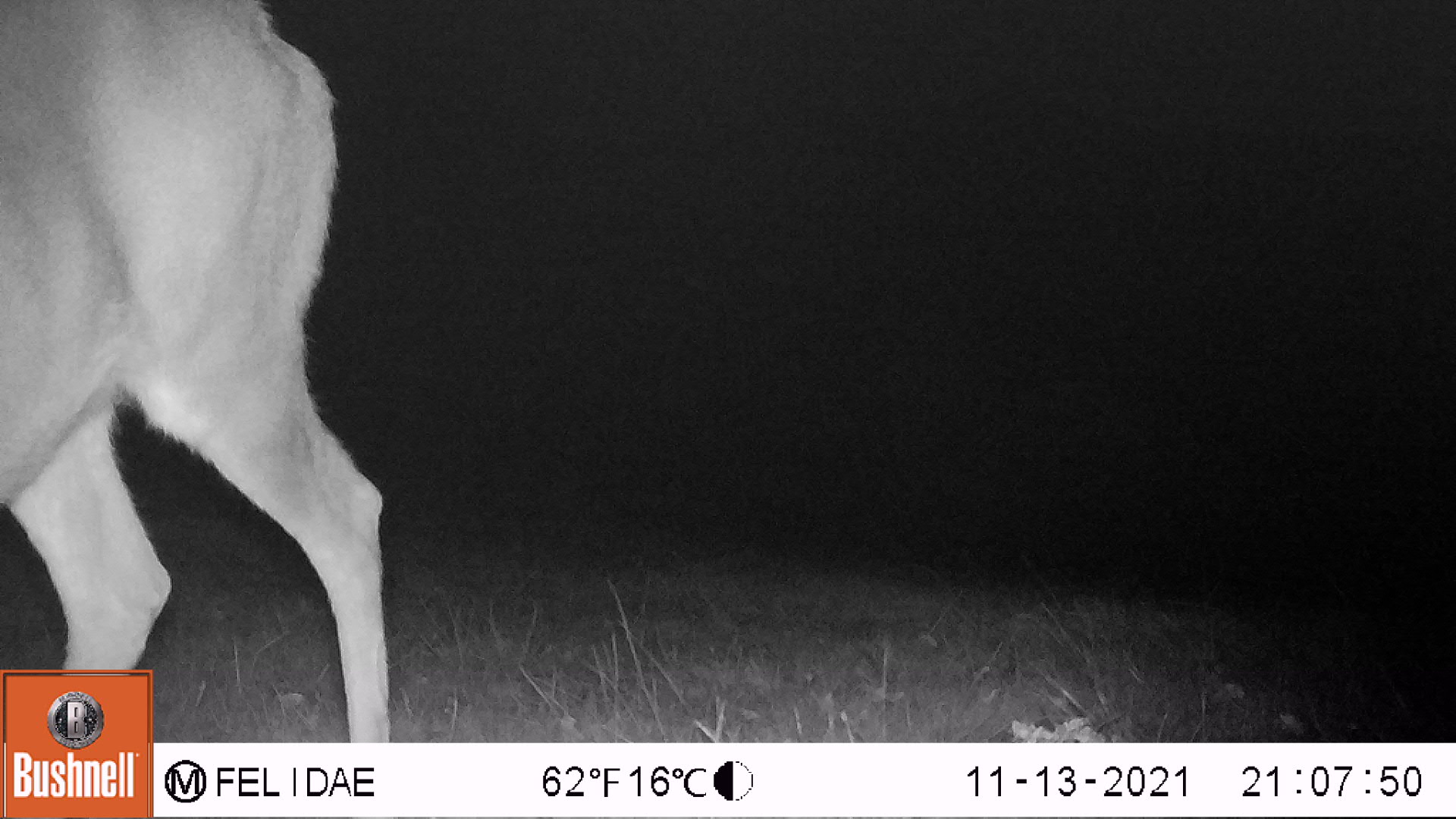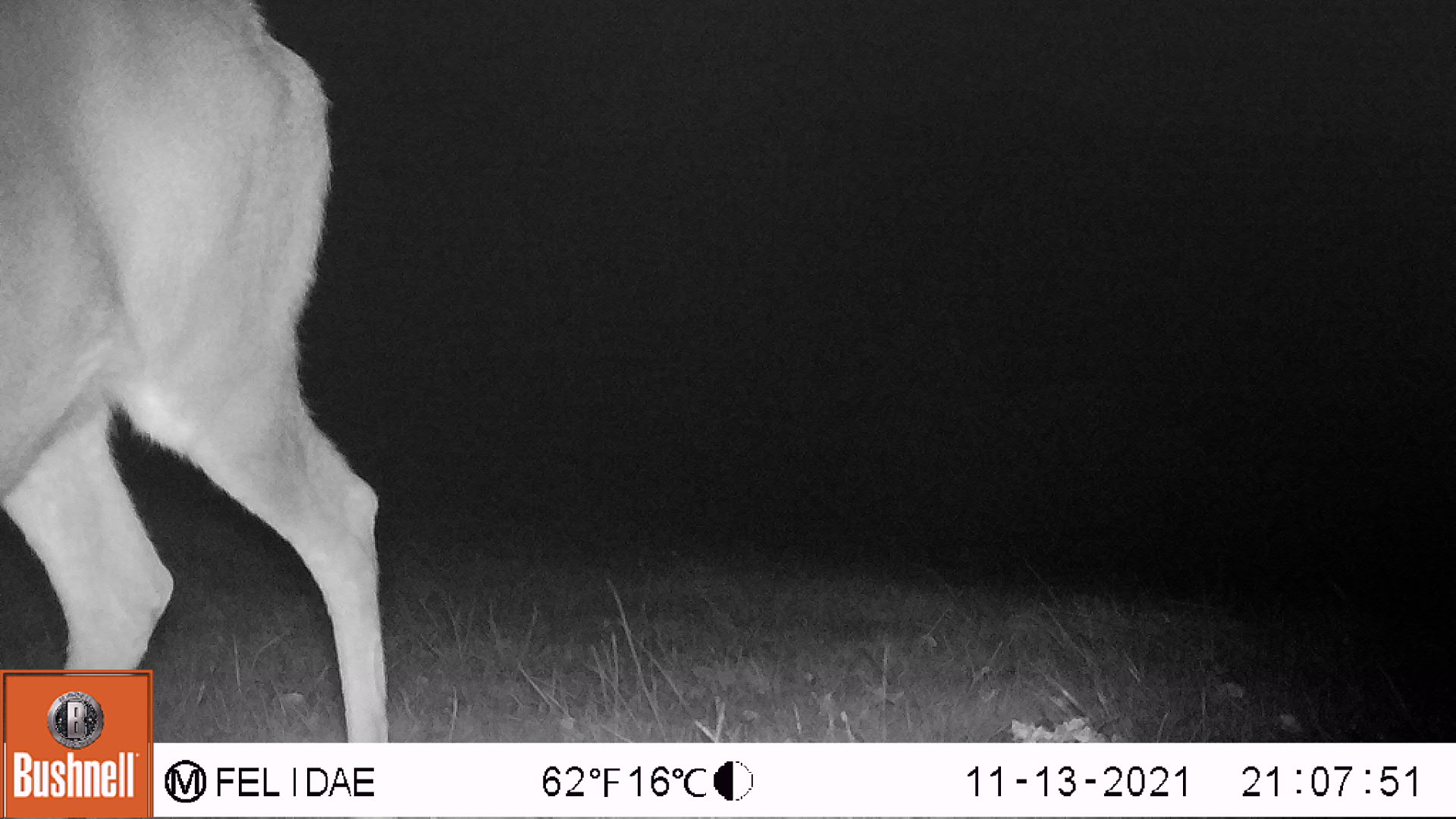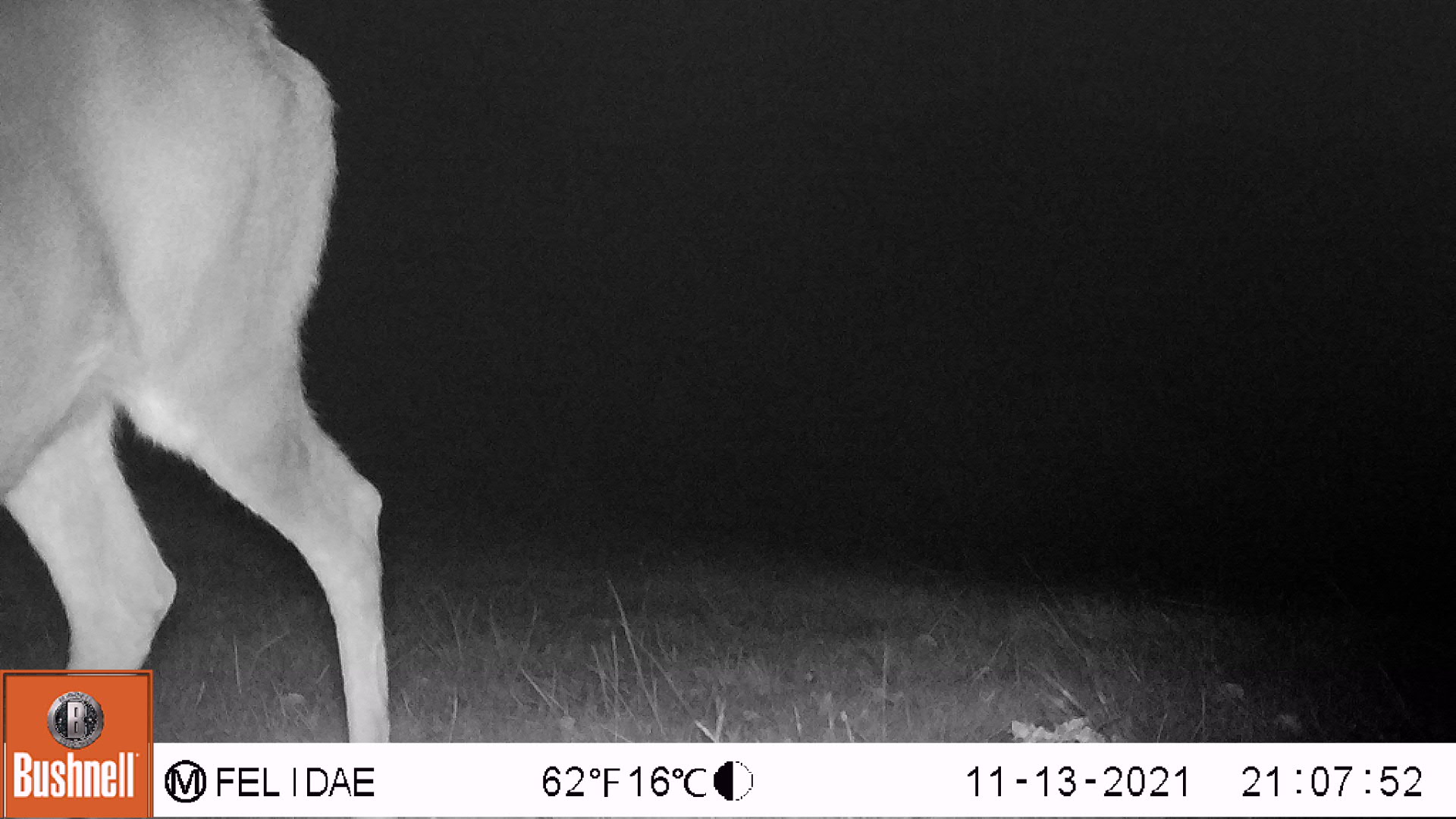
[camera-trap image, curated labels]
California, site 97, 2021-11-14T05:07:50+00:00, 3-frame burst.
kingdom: Animalia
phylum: Chordata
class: Mammalia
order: Artiodactyla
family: Cervidae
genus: Odocoileus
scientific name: Odocoileus hemionus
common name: mule deer